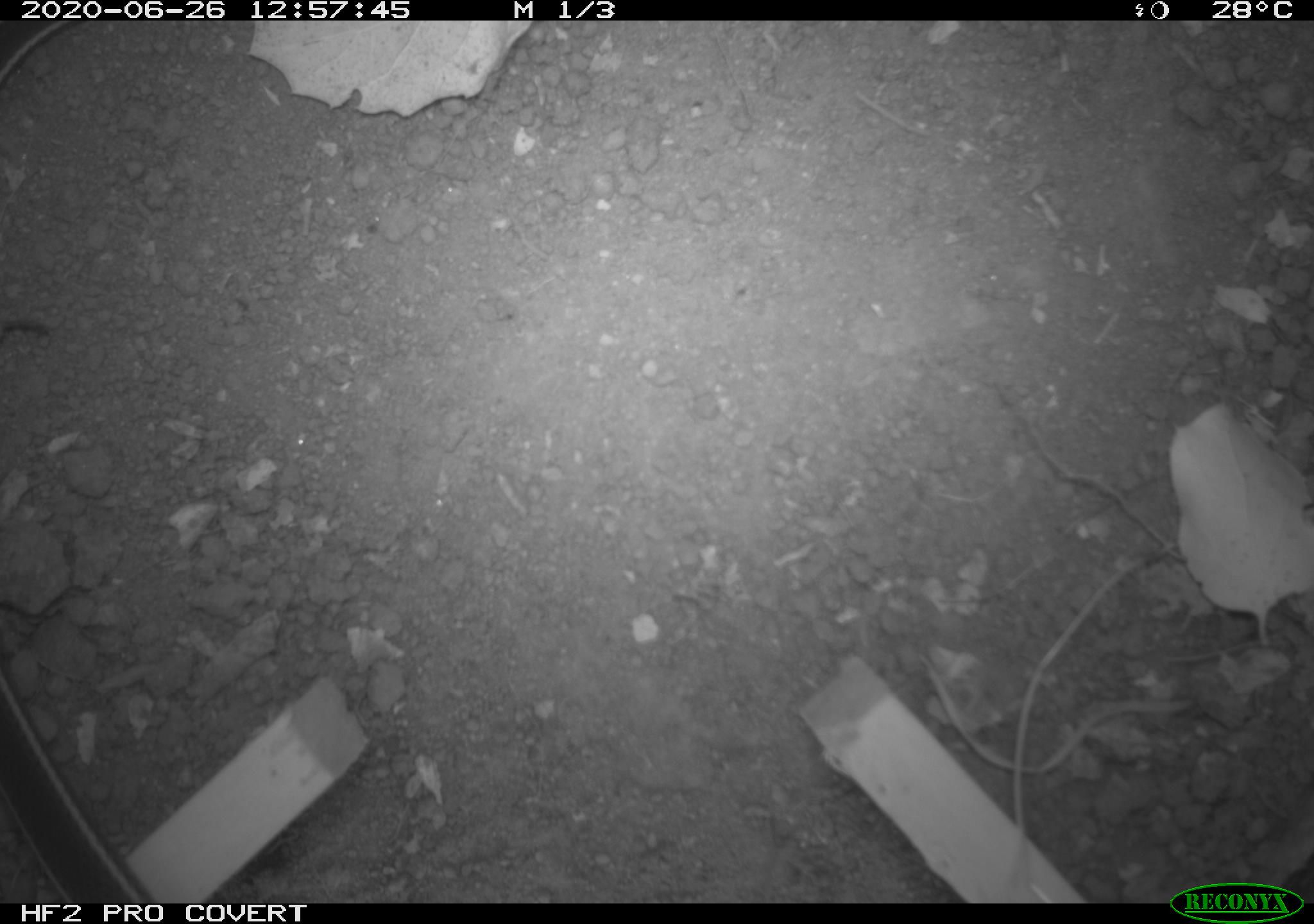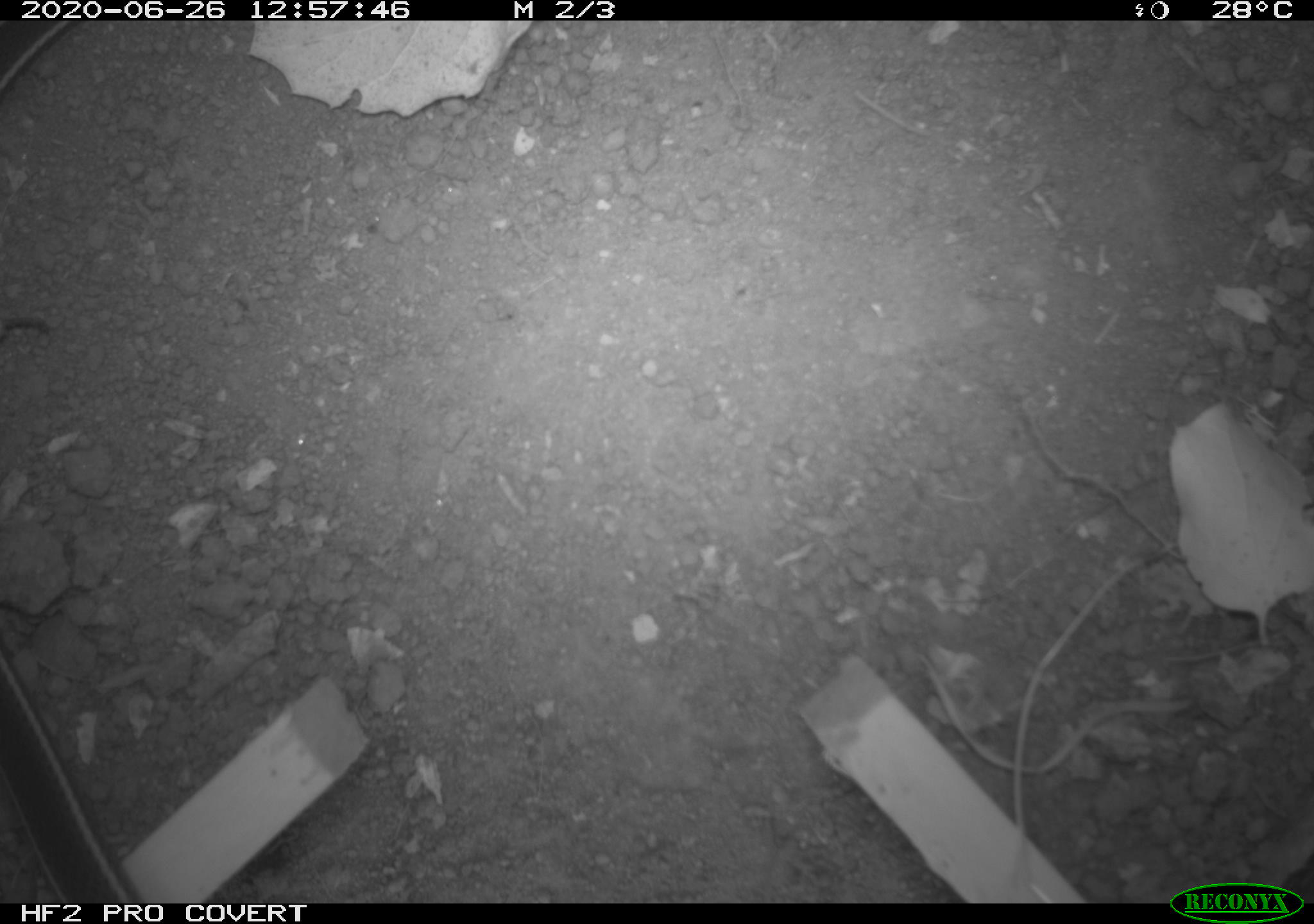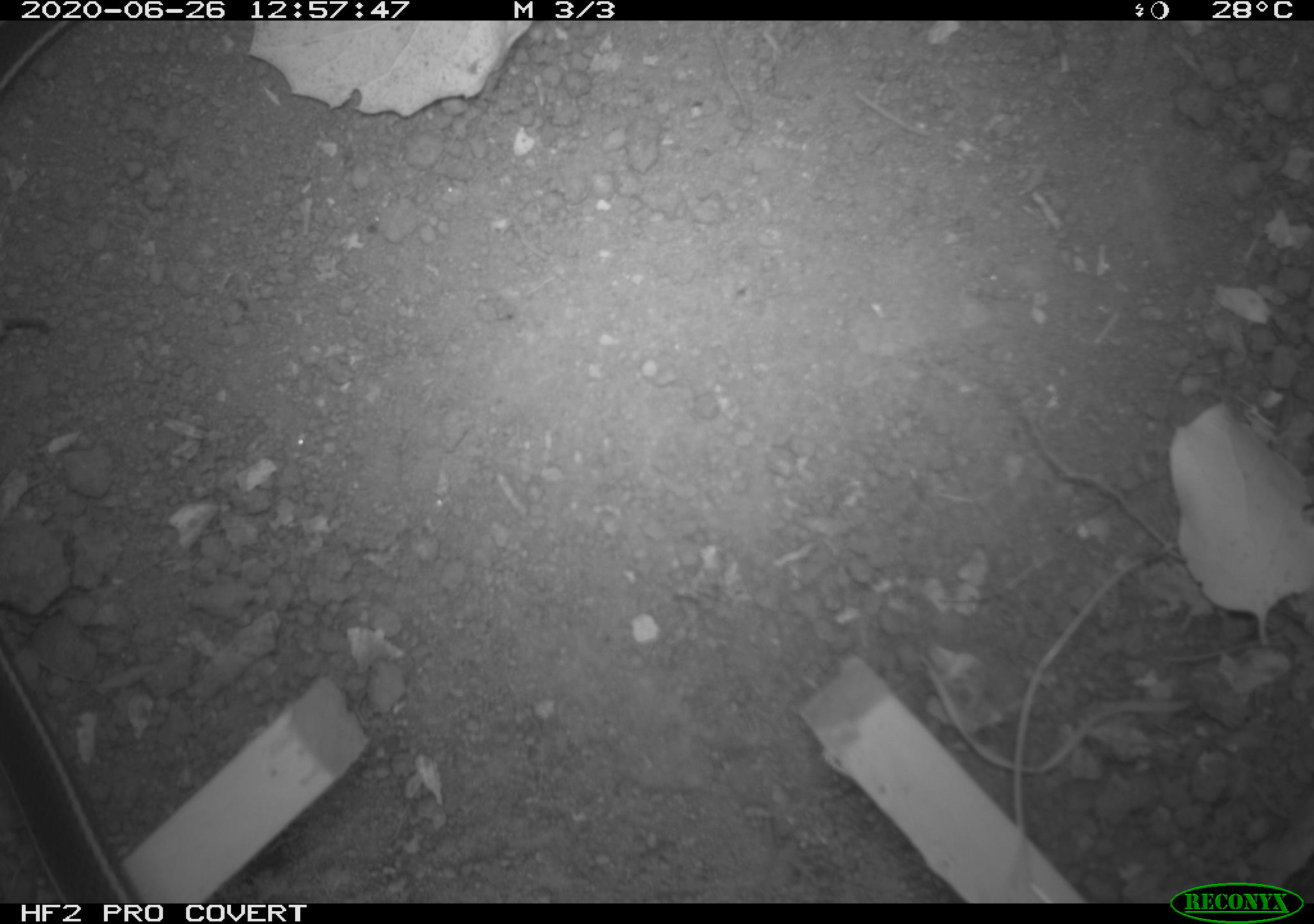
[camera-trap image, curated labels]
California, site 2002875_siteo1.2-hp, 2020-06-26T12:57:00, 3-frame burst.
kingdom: Animalia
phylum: Chordata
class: Reptilia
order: Squamata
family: Colubridae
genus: Masticophis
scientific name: Masticophis lateralis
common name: striped racer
Striped racer (Masticophis lateralis).